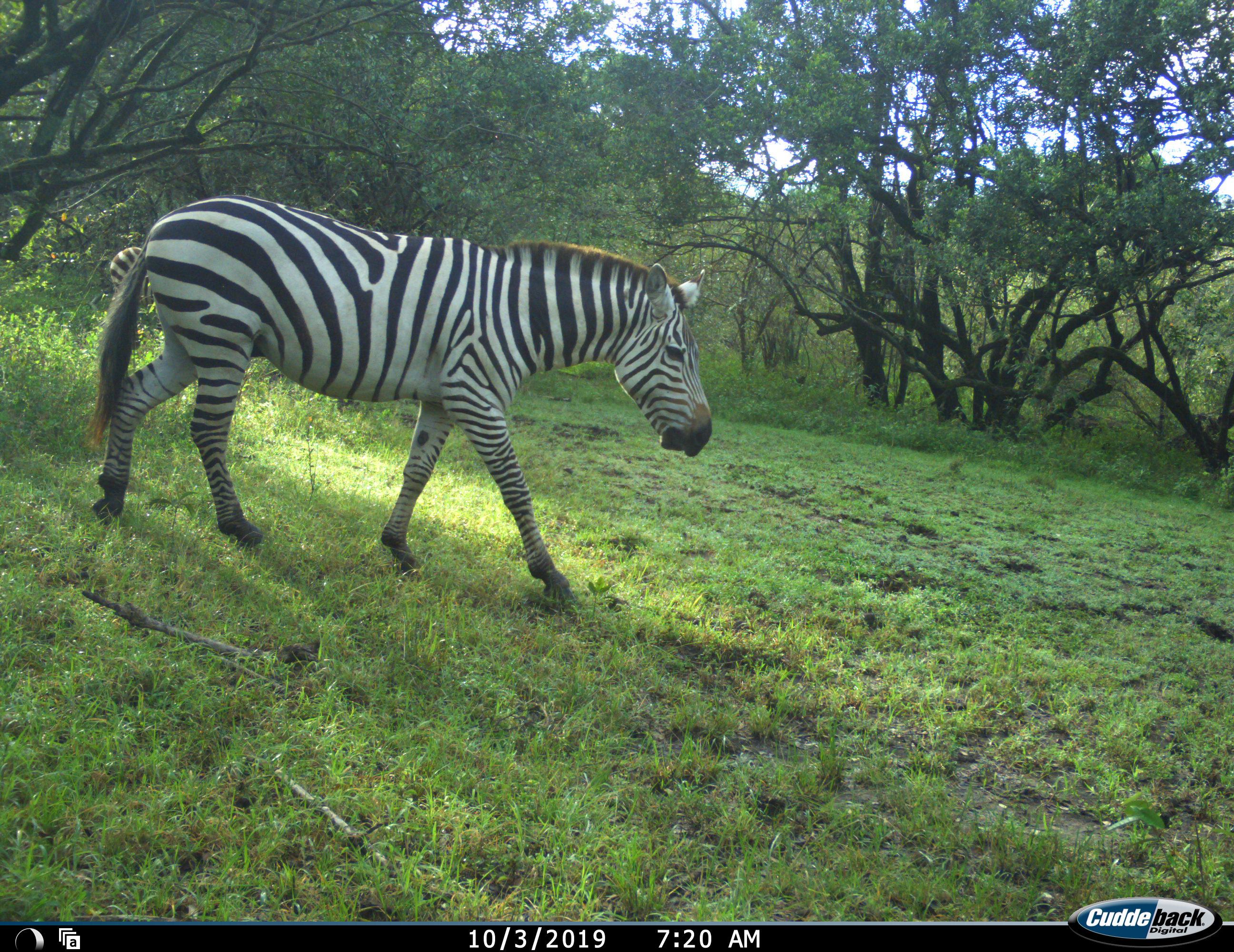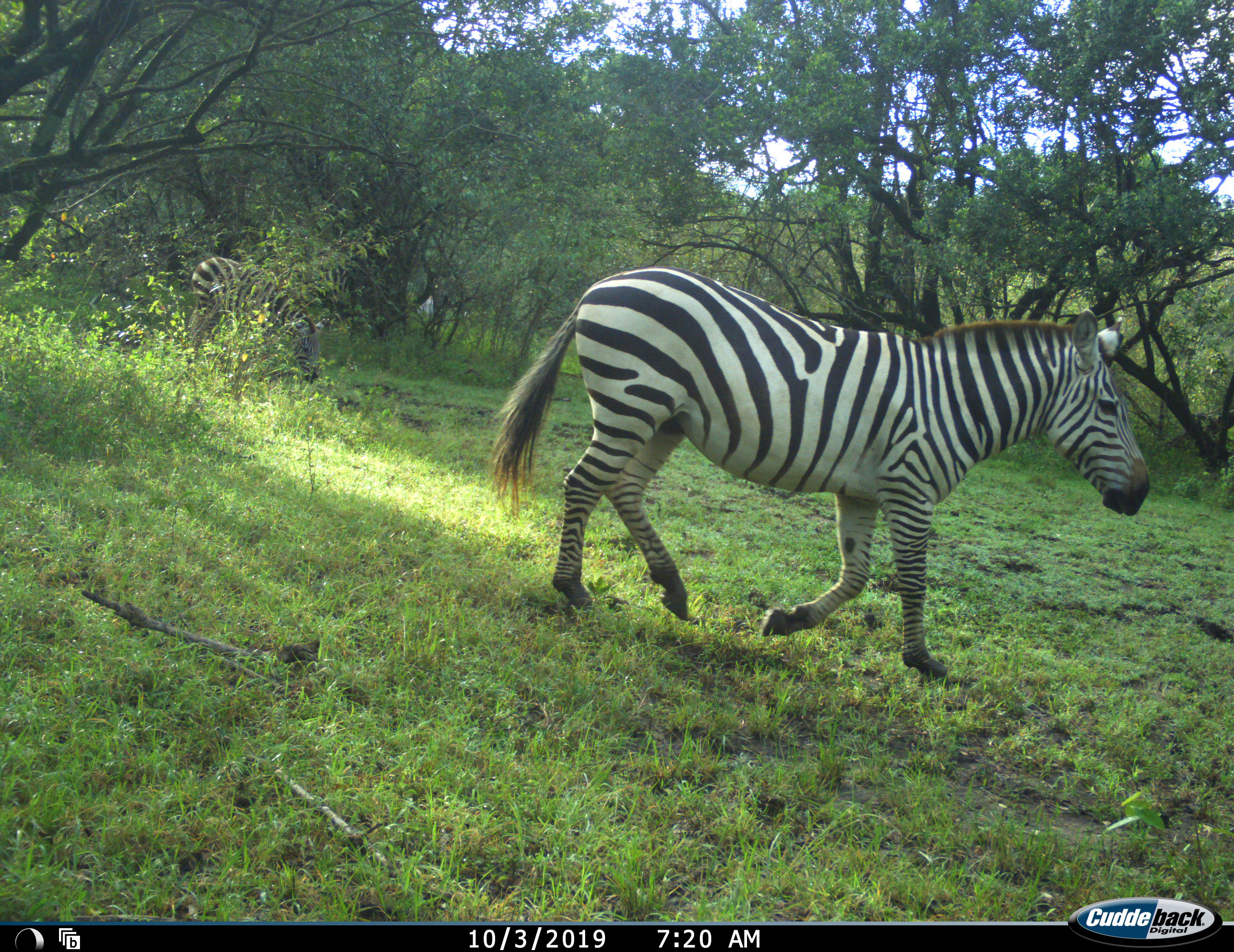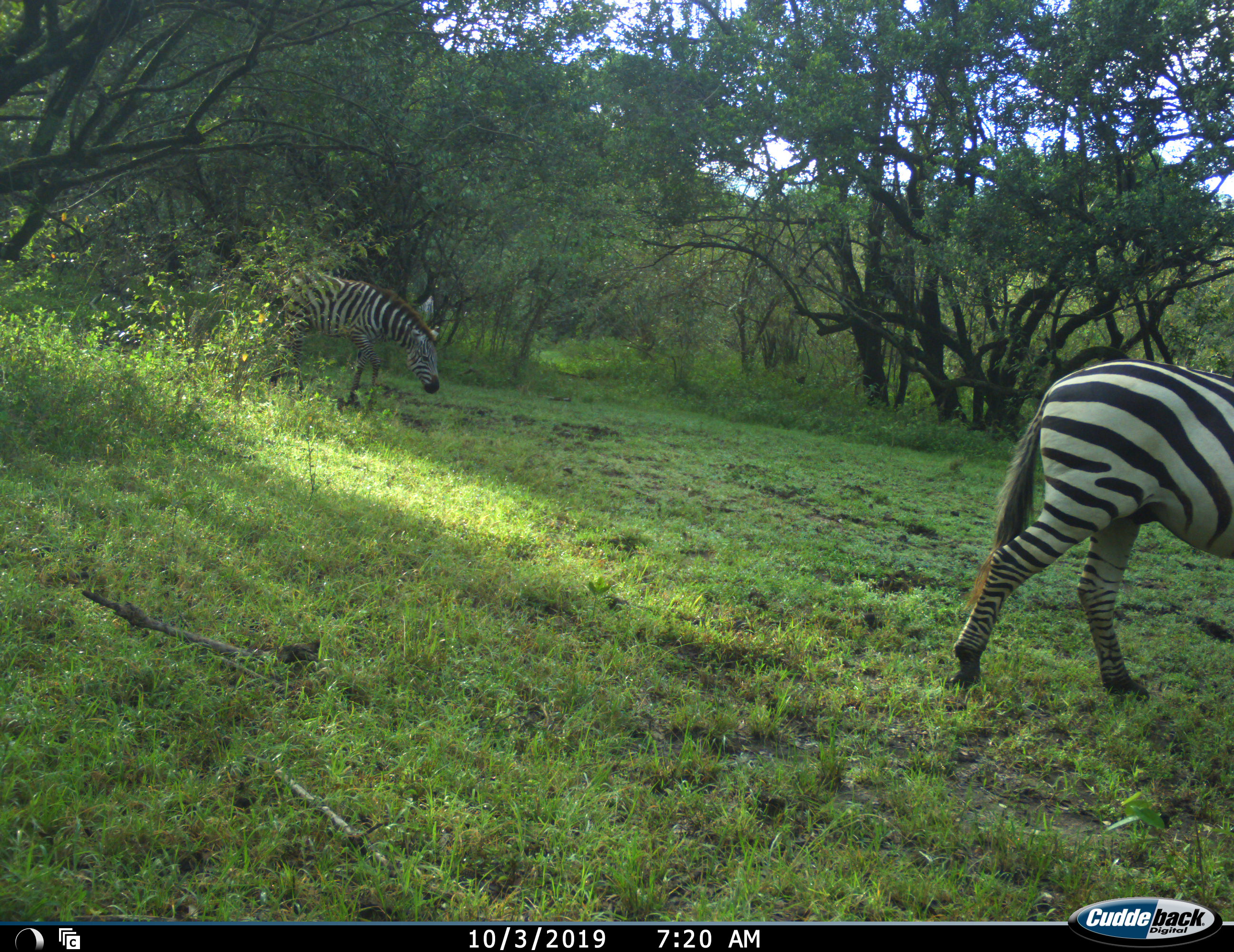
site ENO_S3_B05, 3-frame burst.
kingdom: Animalia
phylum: Chordata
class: Mammalia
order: Perissodactyla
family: Equidae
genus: Equus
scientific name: Equus quagga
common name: plains zebra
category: zebraplains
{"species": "zebraplains (plains zebra) (Equus quagga)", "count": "2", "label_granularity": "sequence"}